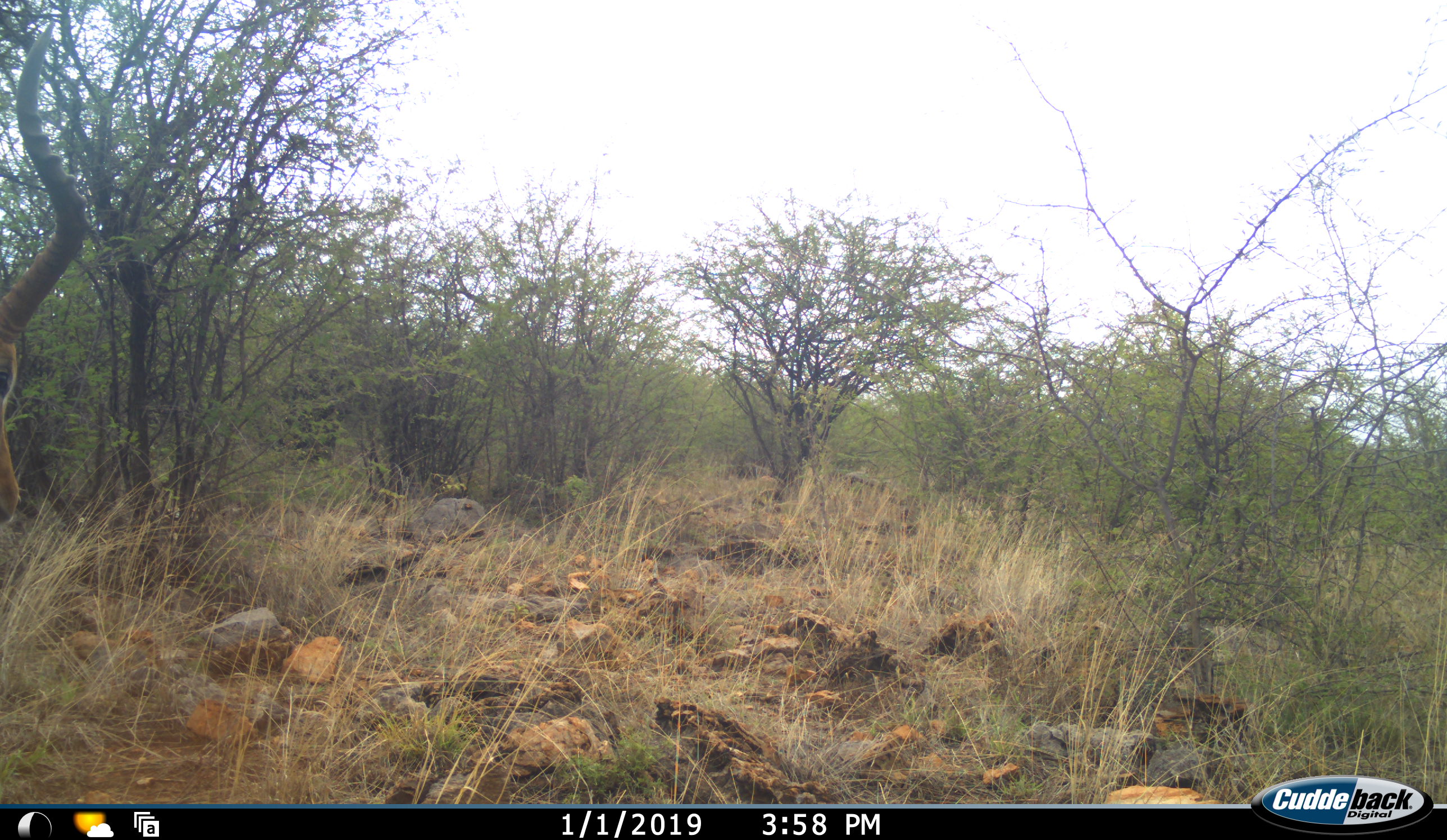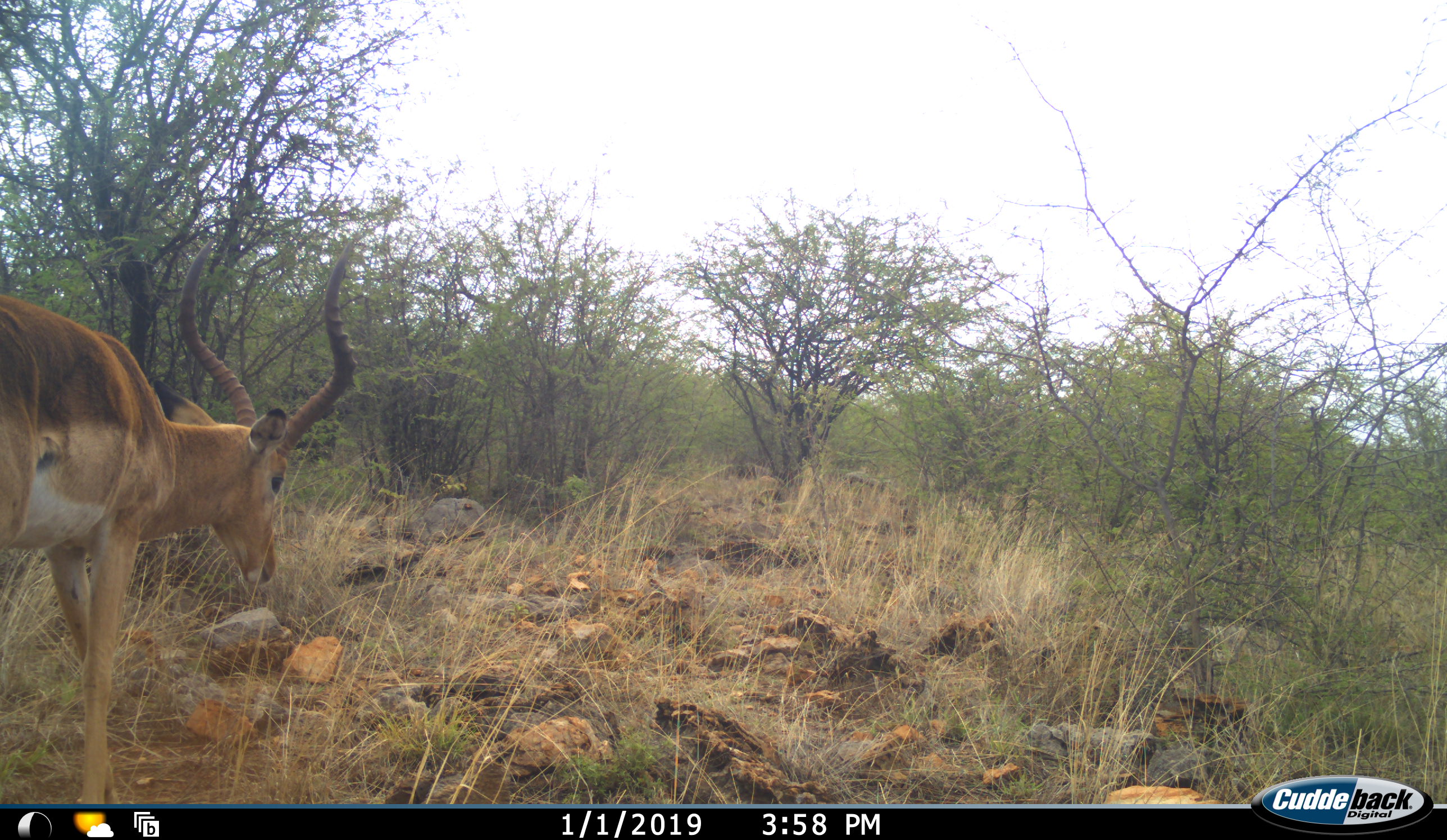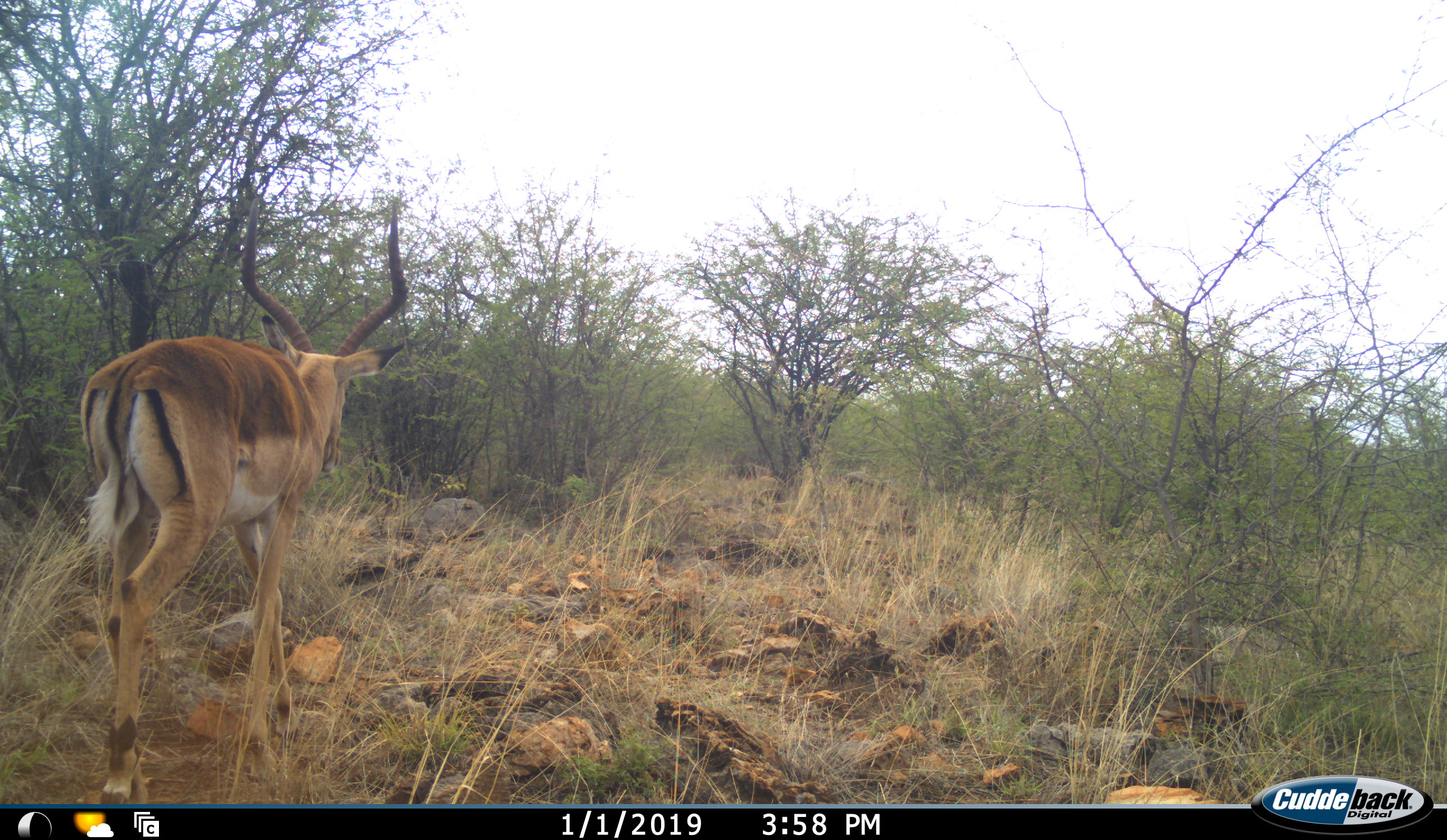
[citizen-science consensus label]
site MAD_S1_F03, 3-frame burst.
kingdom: Animalia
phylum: Chordata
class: Mammalia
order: Artiodactyla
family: Bovidae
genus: Aepyceros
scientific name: Aepyceros melampus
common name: impala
Impala (Aepyceros melampus), count 1. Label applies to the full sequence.